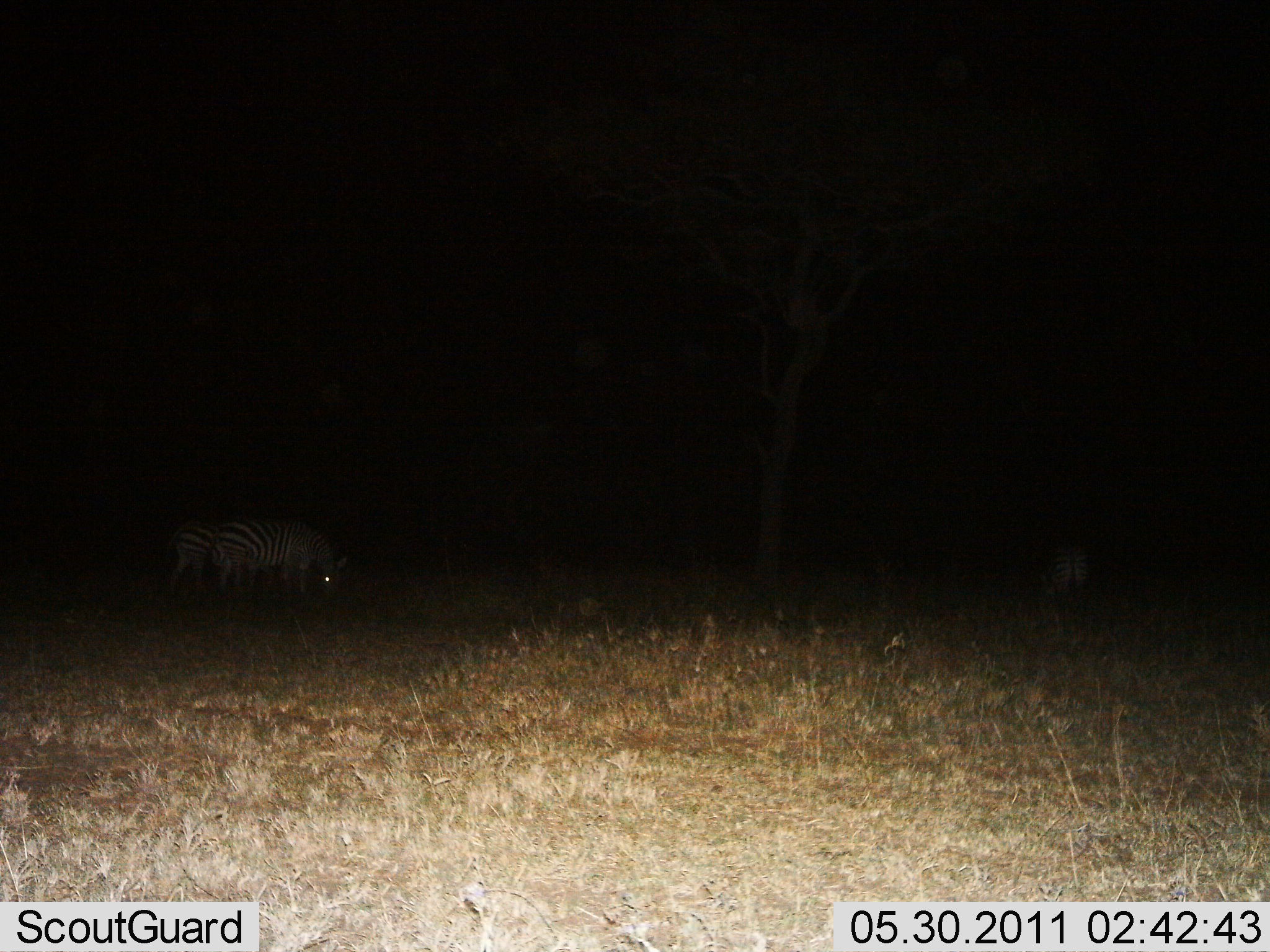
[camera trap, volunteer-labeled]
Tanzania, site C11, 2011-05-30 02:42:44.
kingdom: Animalia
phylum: Chordata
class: Mammalia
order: Perissodactyla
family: Equidae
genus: Equus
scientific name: Equus quagga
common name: plains zebra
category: zebra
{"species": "zebra (plains zebra) (Equus quagga)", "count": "3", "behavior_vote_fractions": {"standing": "30%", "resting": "0%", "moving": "0%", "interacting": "0%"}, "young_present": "0%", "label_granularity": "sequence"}